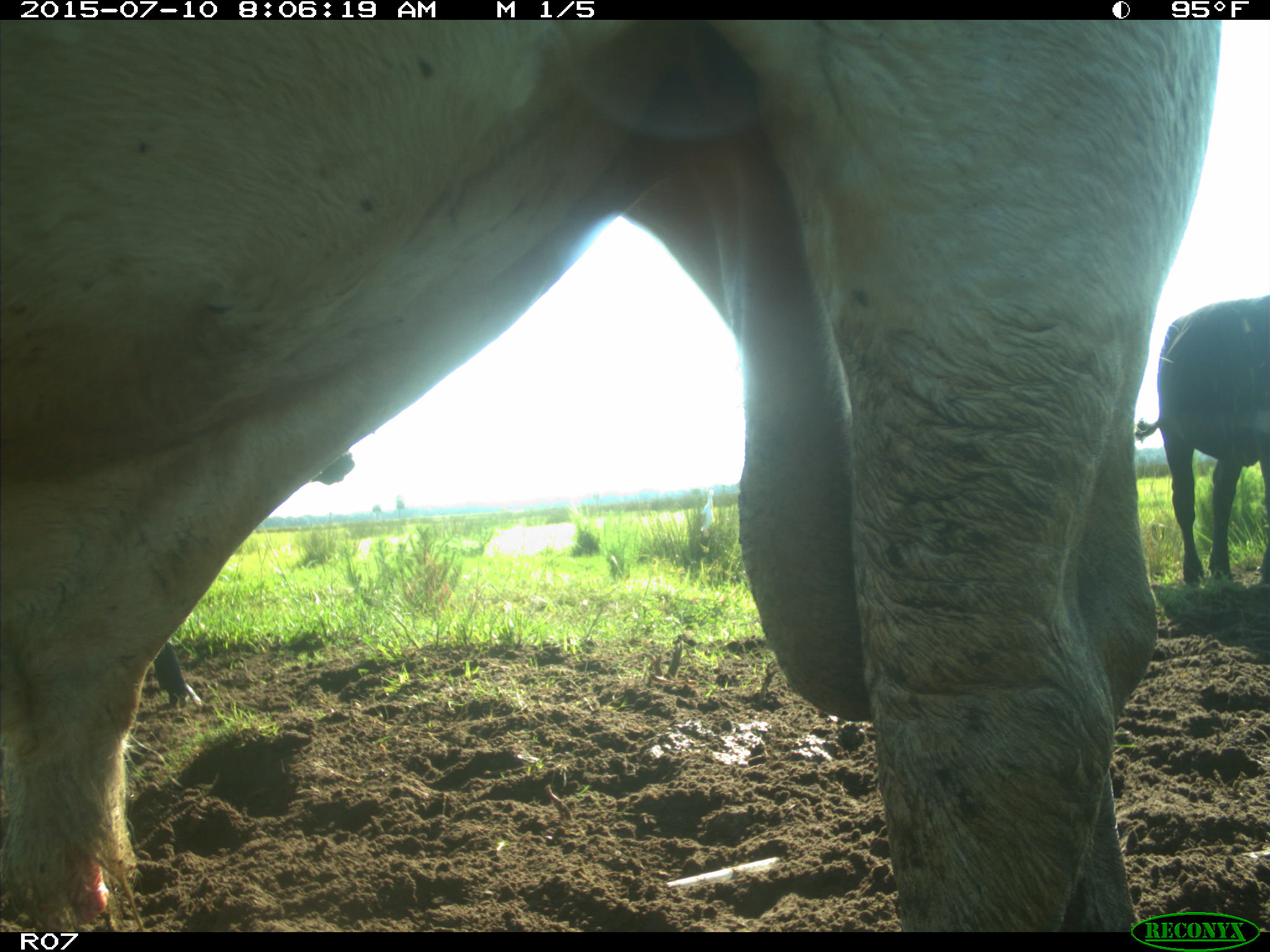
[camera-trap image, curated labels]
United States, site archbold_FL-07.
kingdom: Animalia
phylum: Chordata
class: Mammalia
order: Artiodactyla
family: Bovidae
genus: Bos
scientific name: Bos taurus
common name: domestic cow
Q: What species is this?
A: Bos taurus (domestic cow).